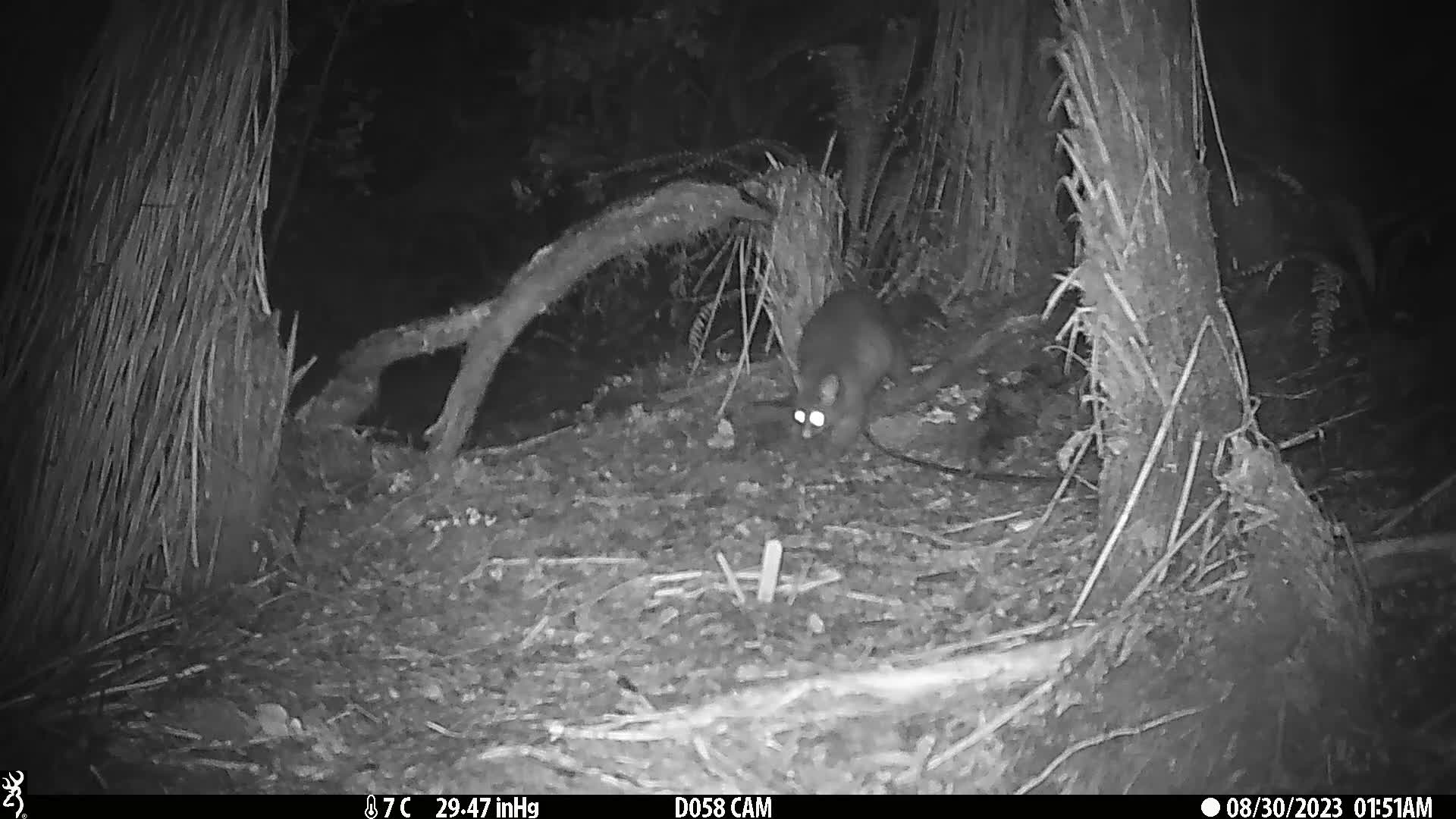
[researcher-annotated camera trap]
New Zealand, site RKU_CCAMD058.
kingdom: Animalia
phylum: Chordata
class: Mammalia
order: Diprotodontia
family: Phalangeridae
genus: Trichosurus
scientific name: Trichosurus vulpecula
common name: common brushtail possum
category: possum